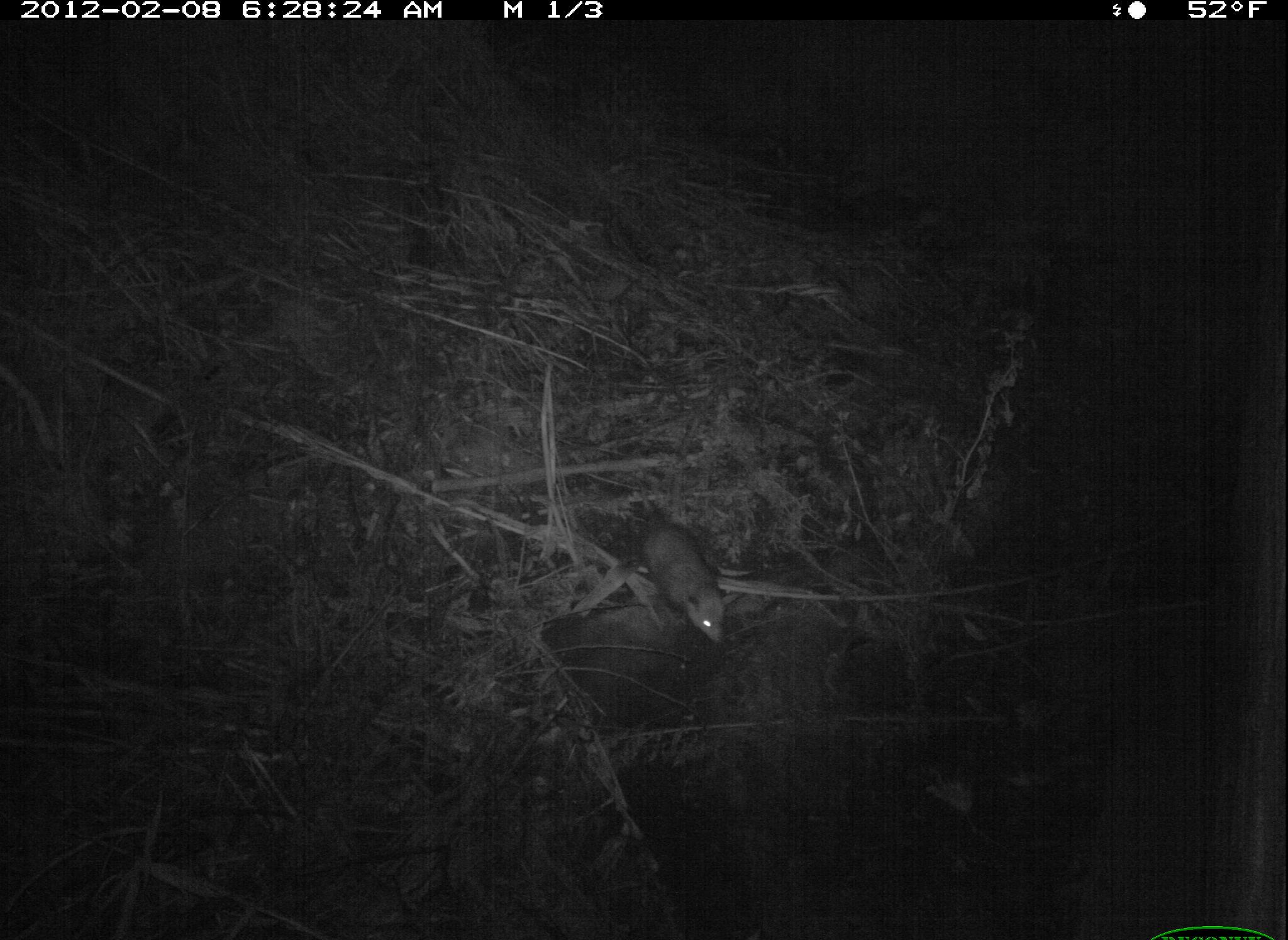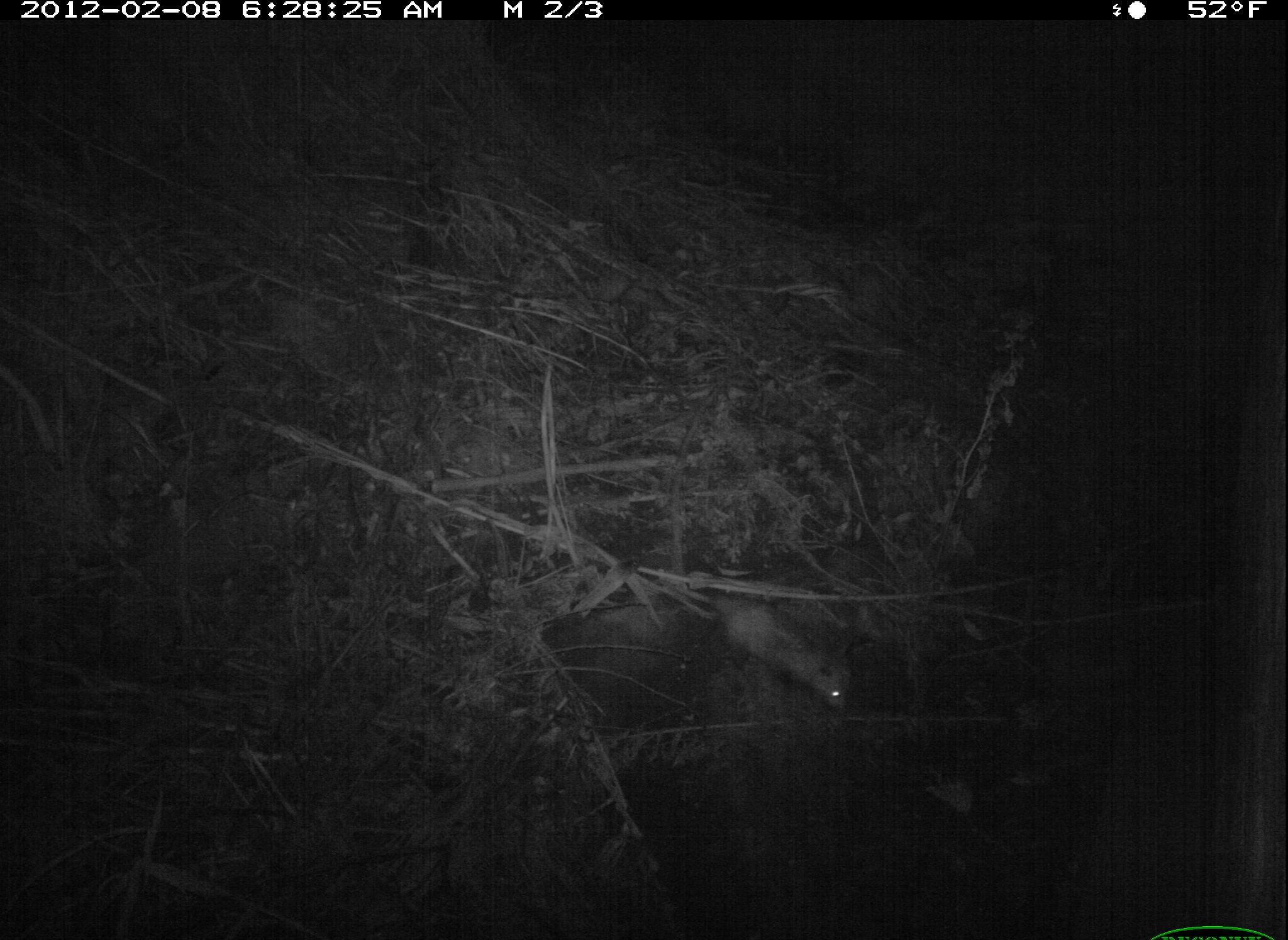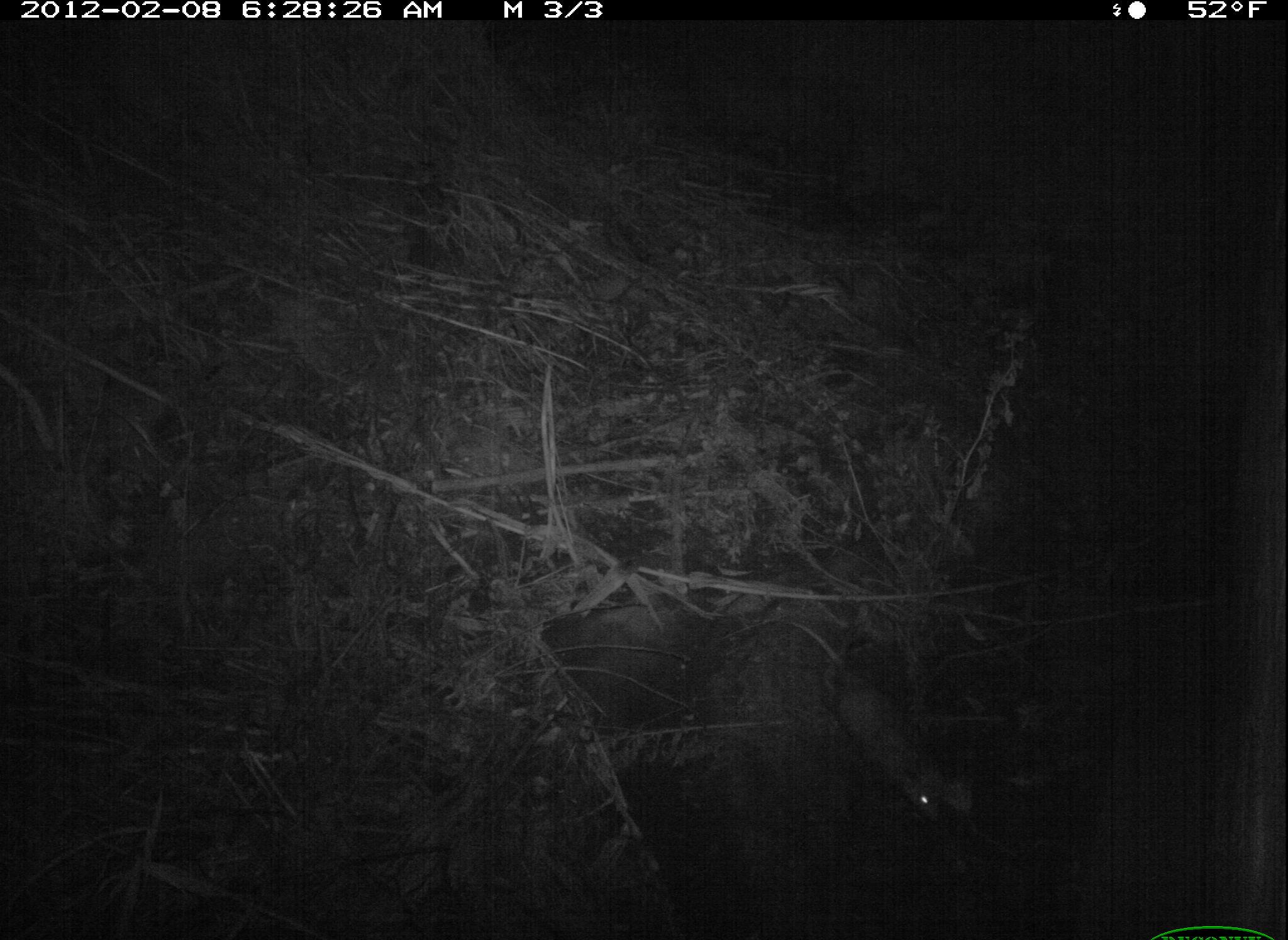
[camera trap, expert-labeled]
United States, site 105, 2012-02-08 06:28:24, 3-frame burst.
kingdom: Animalia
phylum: Chordata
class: Mammalia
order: Didelphimorphia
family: Didelphidae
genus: Didelphis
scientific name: Didelphis virginiana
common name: virginia opossum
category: opossum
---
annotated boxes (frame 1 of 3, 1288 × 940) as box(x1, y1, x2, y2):
opossum: box(560, 477, 758, 678)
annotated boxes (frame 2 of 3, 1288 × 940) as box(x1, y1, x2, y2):
opossum: box(663, 565, 865, 722)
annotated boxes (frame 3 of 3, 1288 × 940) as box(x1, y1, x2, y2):
opossum: box(816, 656, 966, 838)